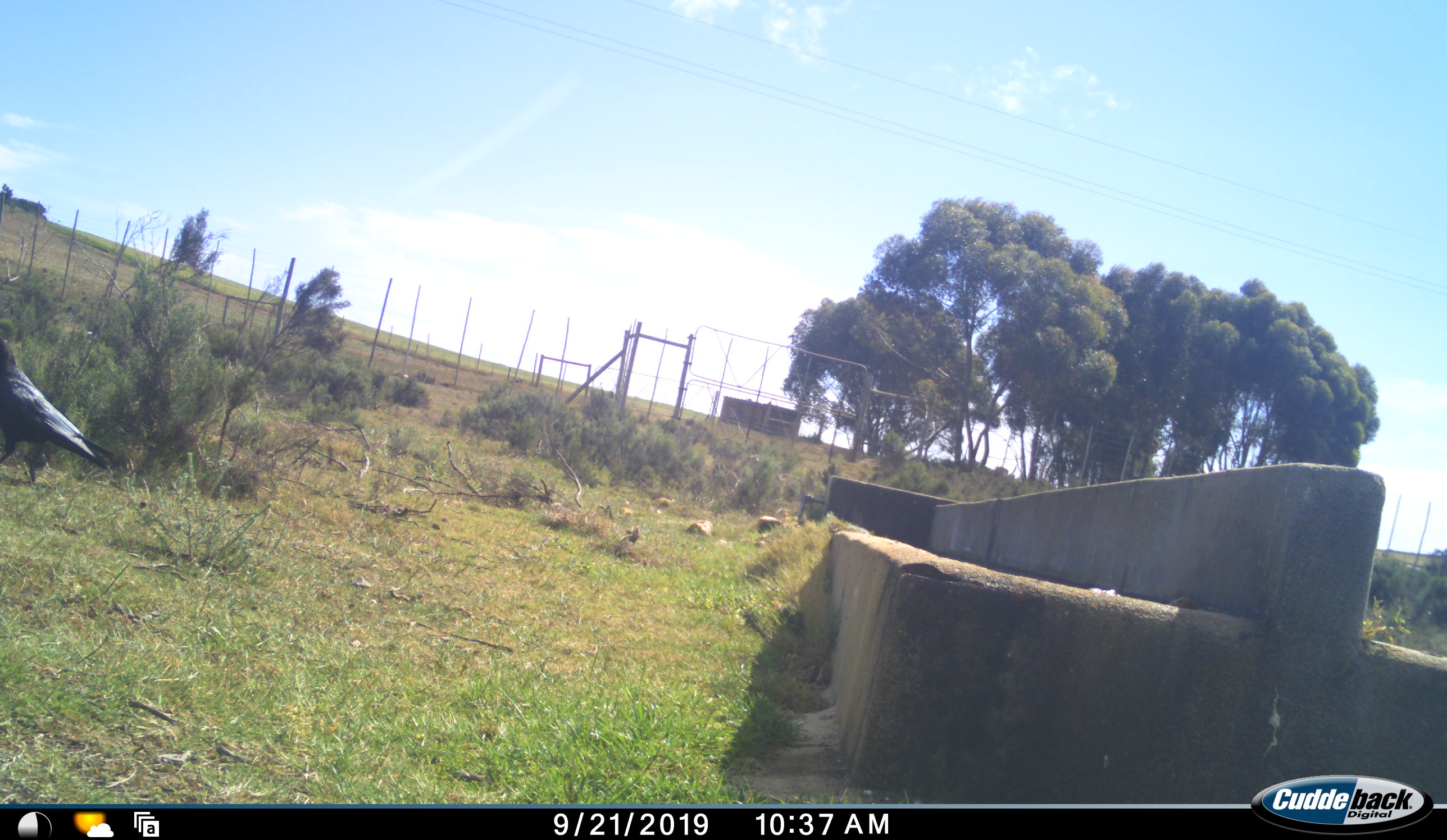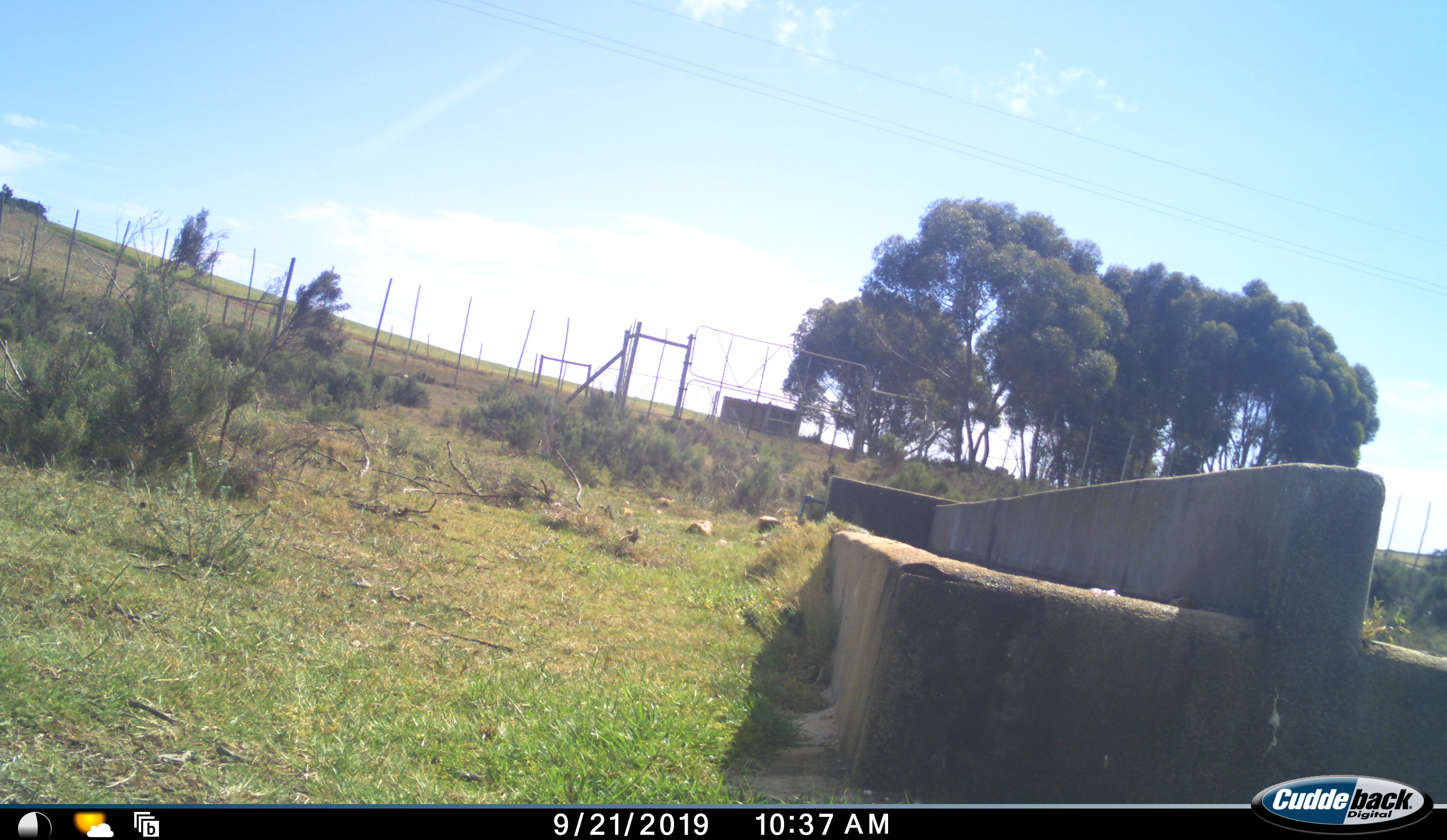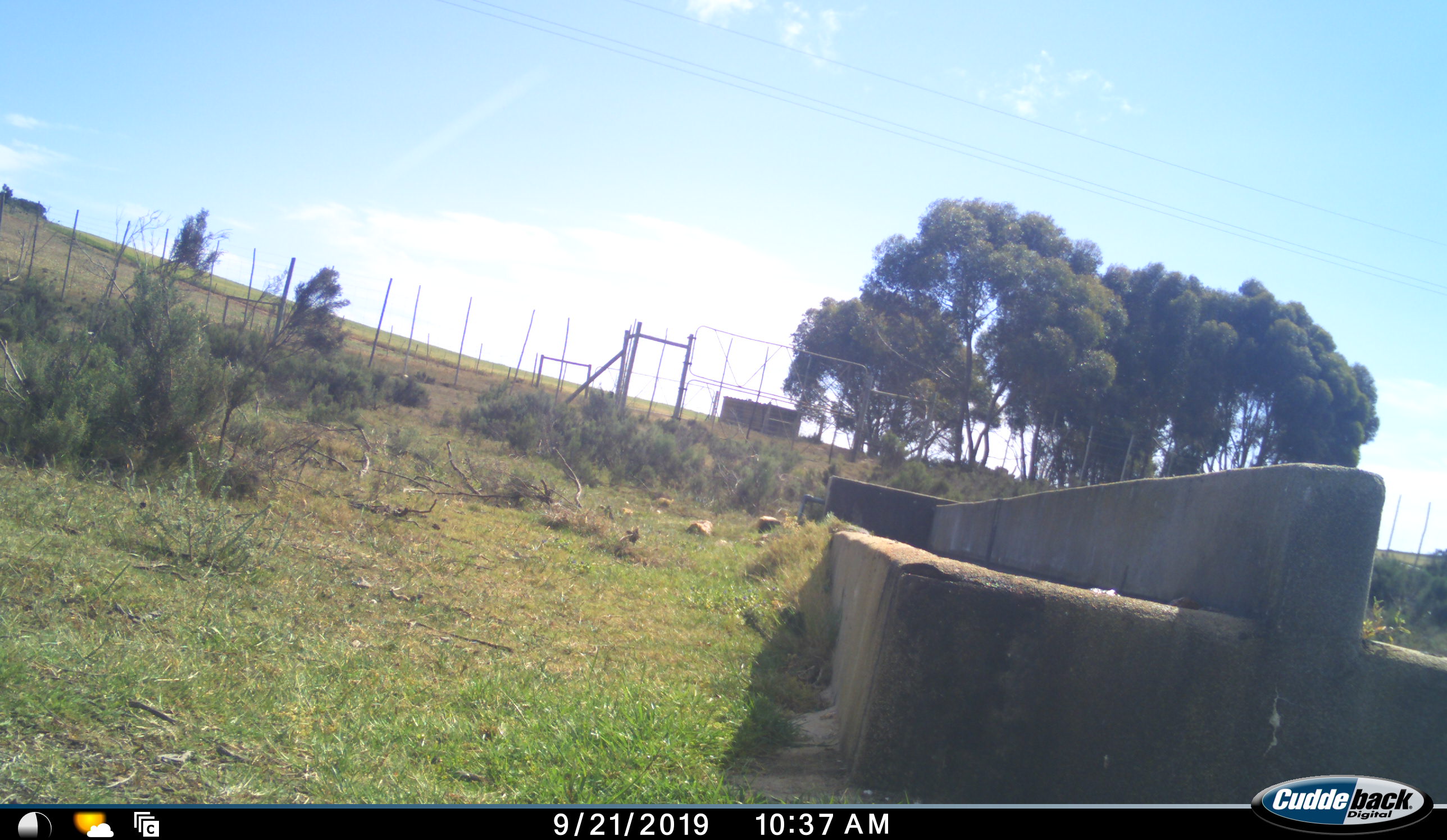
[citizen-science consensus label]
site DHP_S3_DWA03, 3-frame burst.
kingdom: Animalia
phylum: Chordata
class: Aves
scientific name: Aves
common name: bird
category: birdother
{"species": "birdother (bird) (Aves)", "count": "1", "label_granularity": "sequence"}